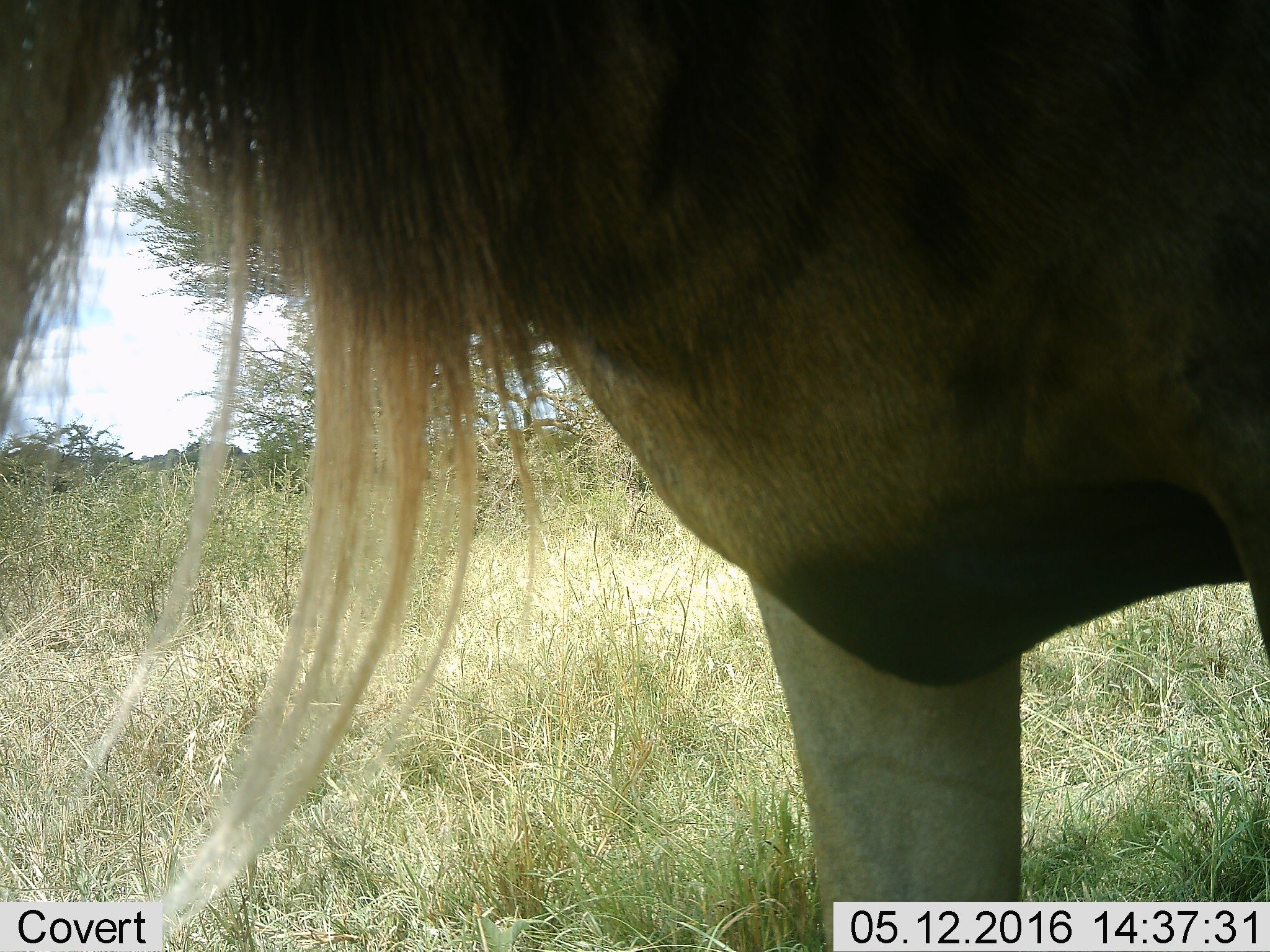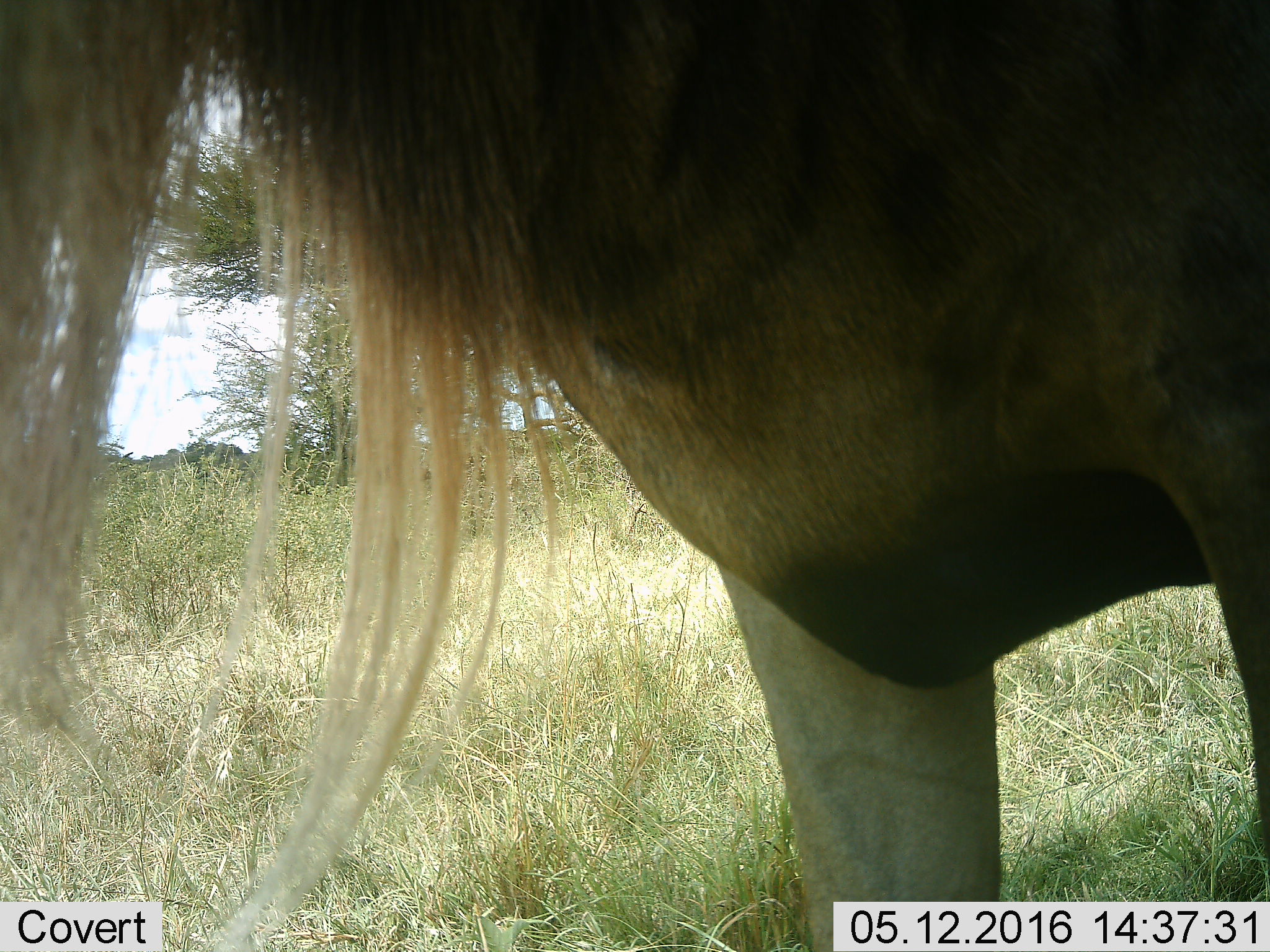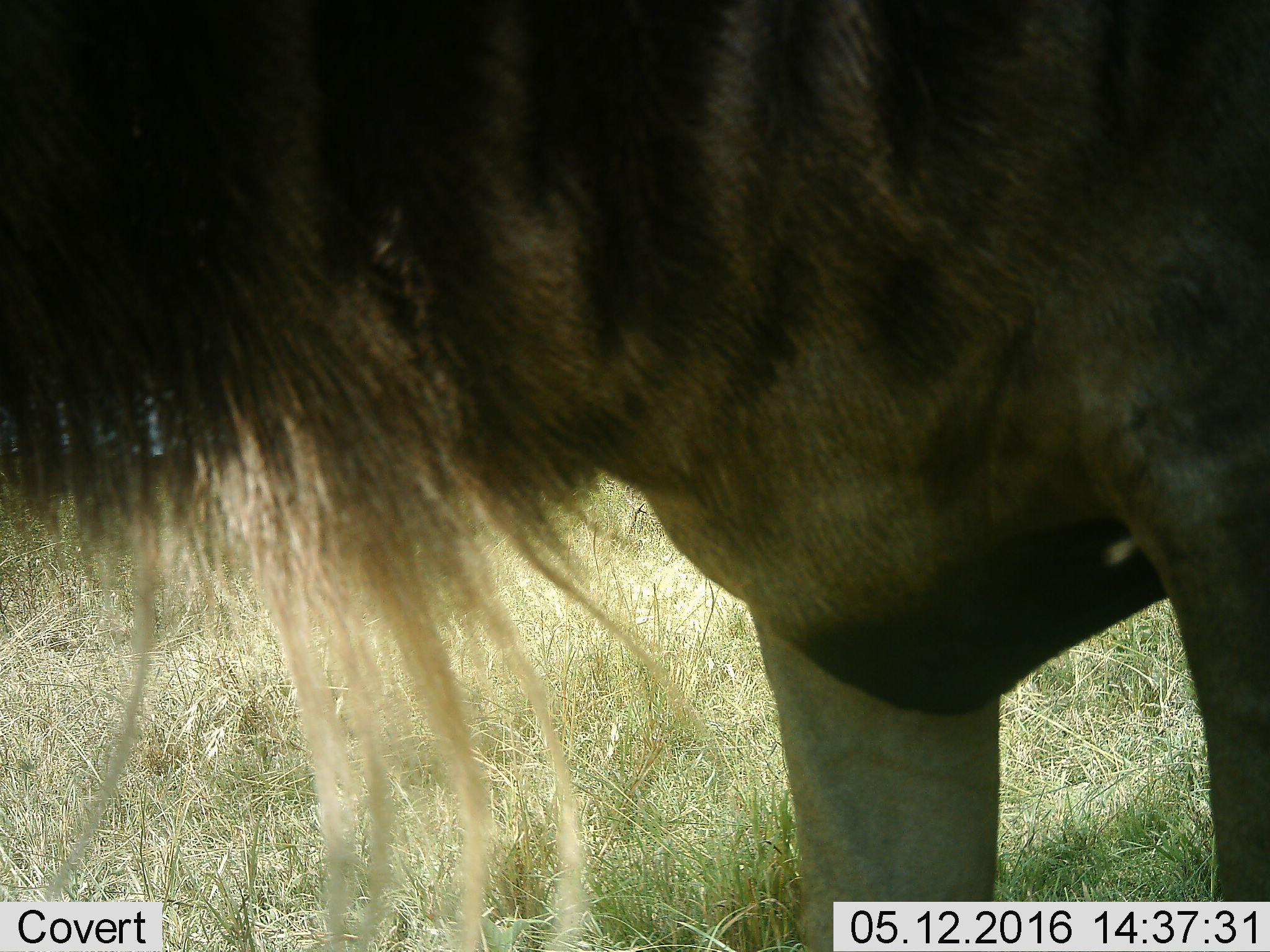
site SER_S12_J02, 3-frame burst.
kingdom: Animalia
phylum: Chordata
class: Mammalia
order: Artiodactyla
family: Bovidae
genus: Connochaetes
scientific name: Connochaetes taurinus taurinus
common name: blue wildebeest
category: wildebeestblue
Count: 1.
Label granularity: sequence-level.